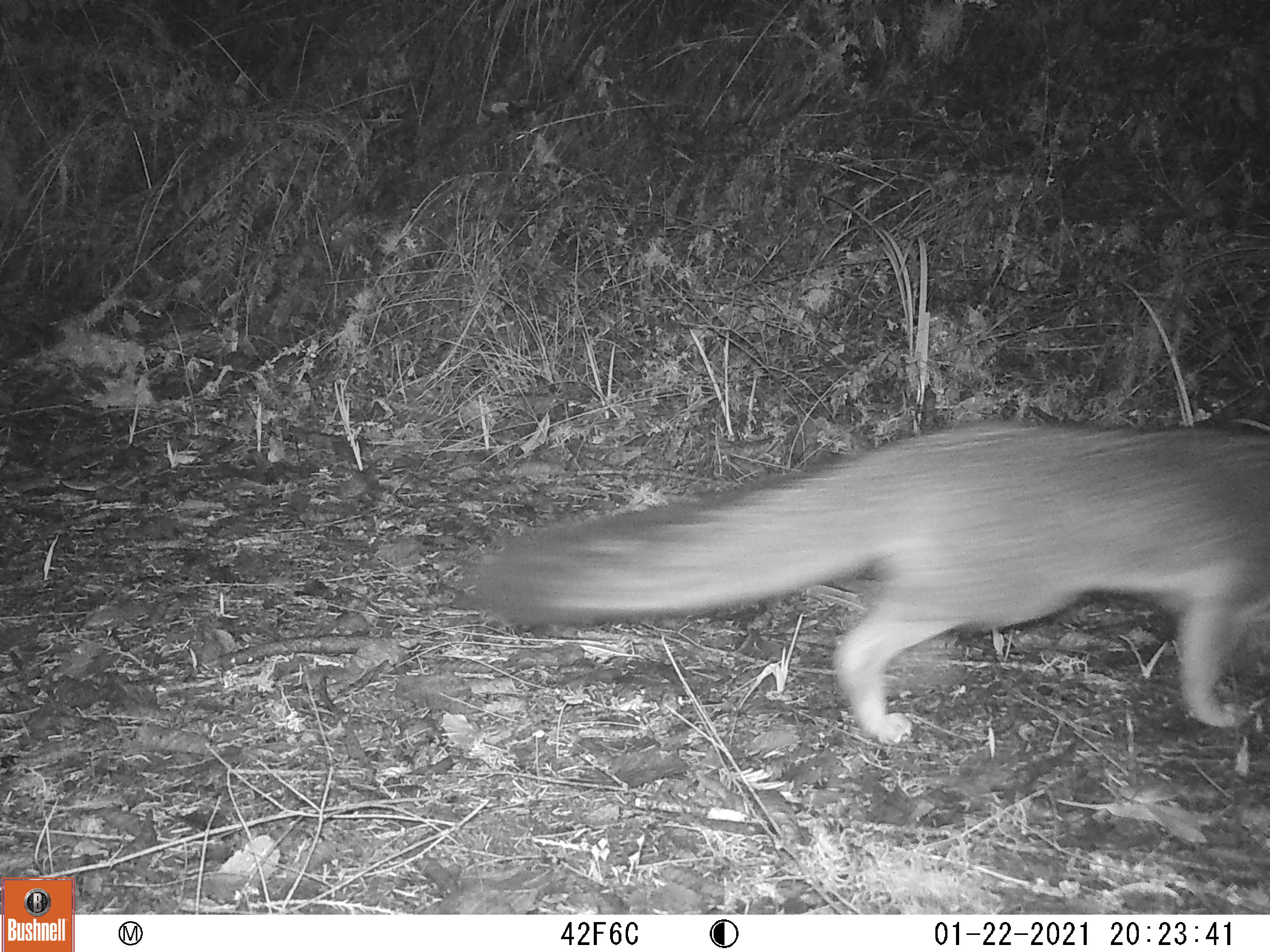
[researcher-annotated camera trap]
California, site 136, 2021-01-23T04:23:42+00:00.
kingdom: Animalia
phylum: Chordata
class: Mammalia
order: Carnivora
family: Canidae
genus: Urocyon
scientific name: Urocyon cinereoargenteus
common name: gray fox